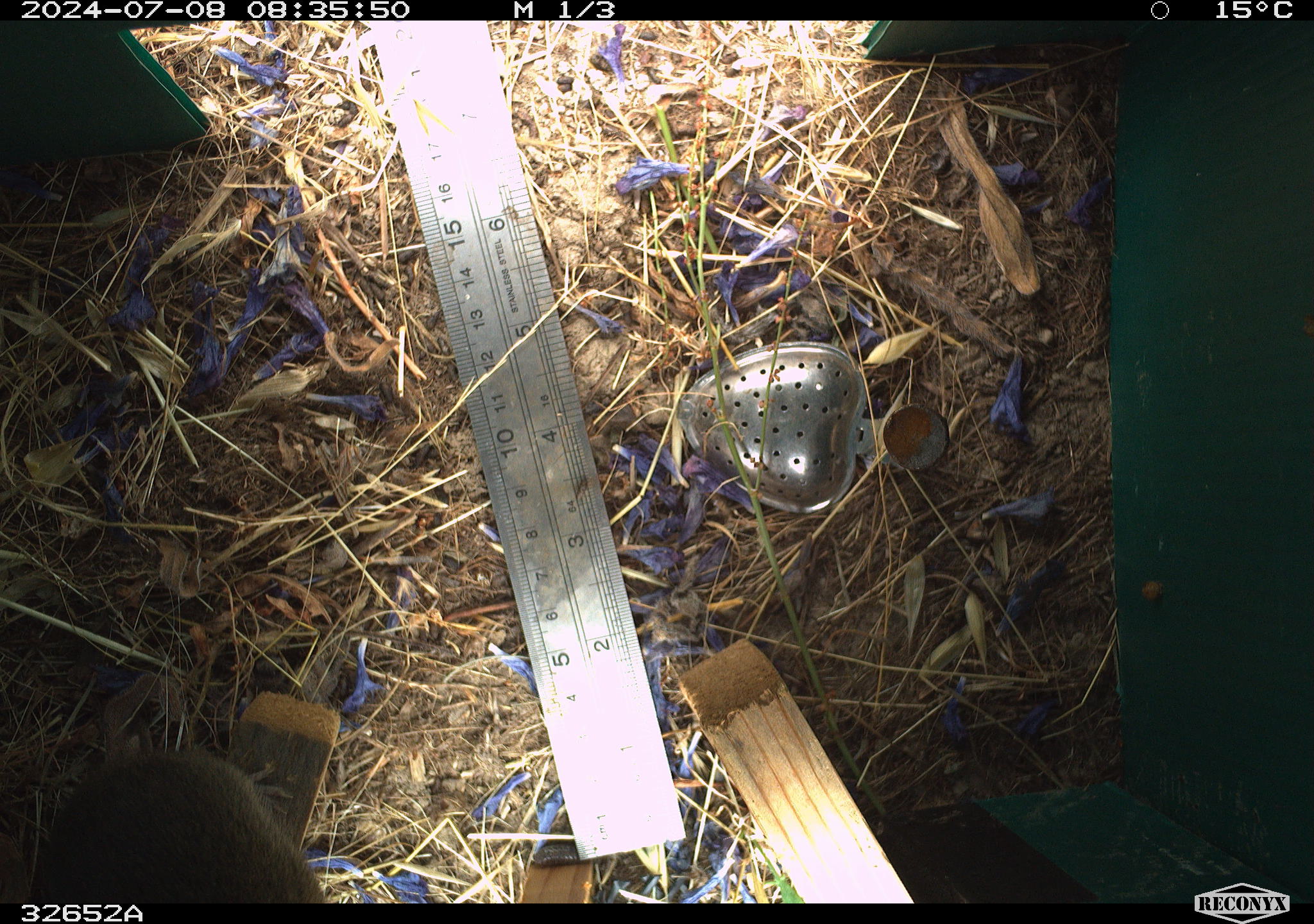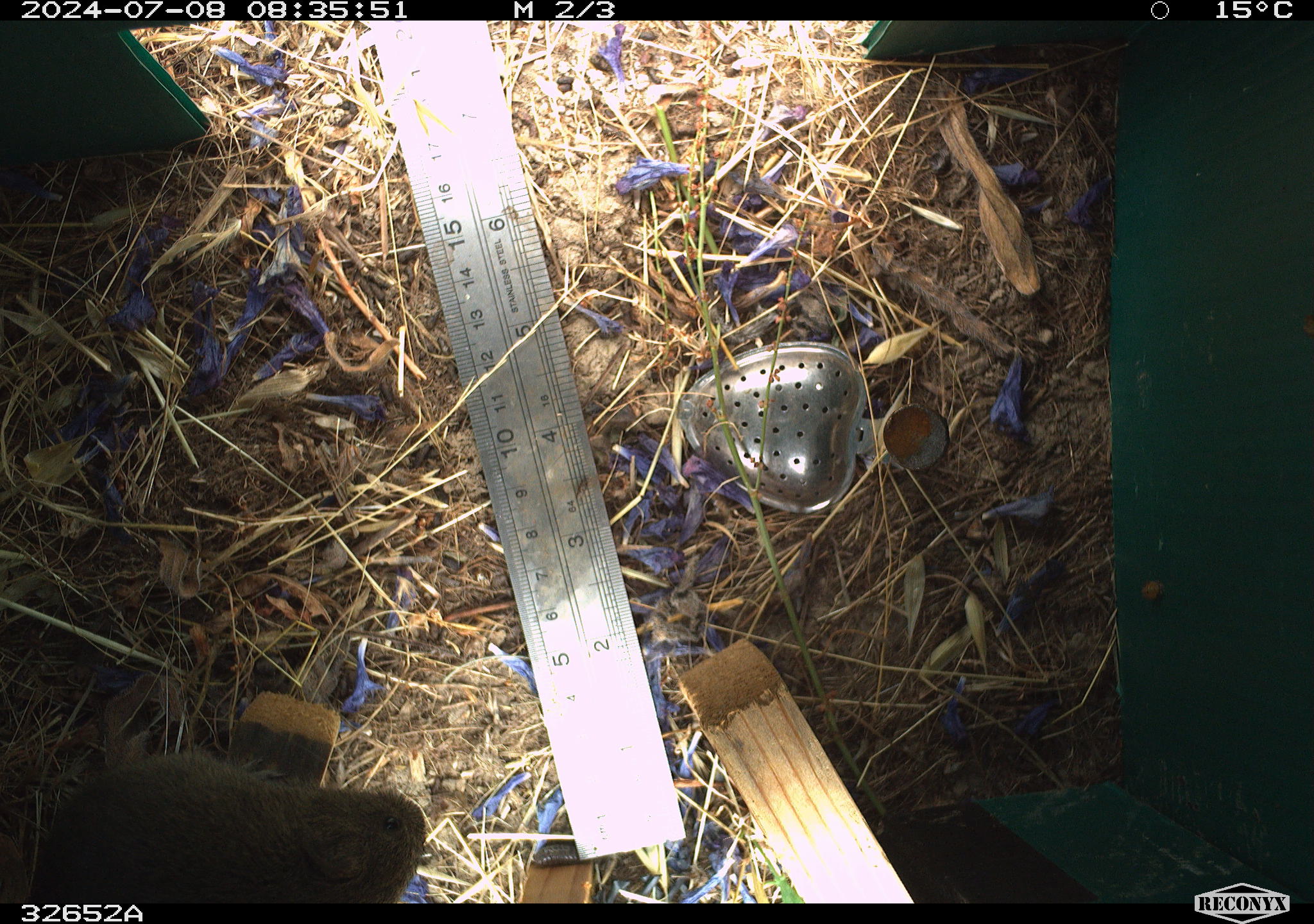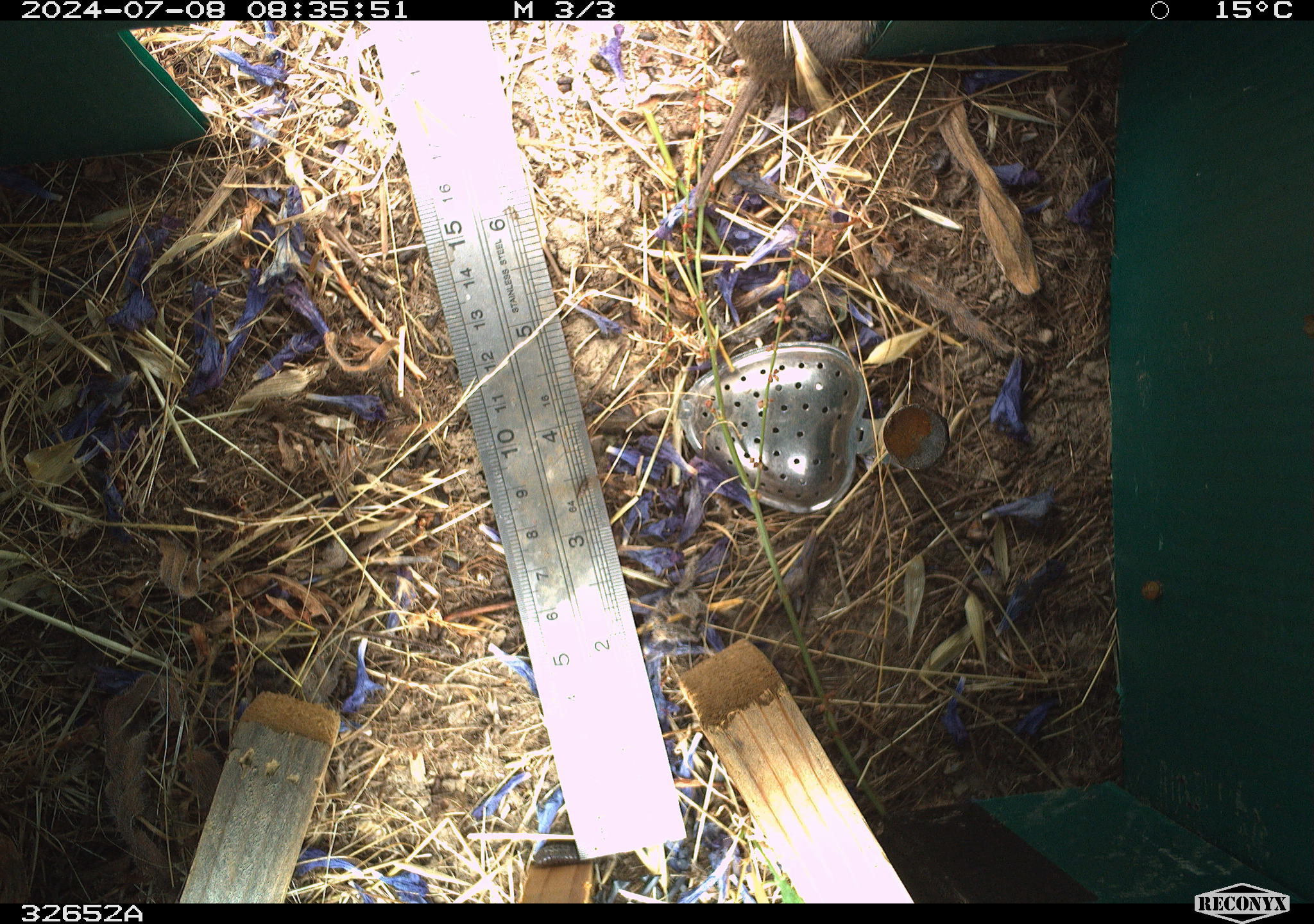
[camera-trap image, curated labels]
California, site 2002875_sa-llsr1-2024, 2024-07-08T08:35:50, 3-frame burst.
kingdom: Animalia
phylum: Chordata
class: Mammalia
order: Rodentia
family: Cricetidae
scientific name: Arvicolinae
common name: voles, lemmings, and muskrats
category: arvicolinae subfamily